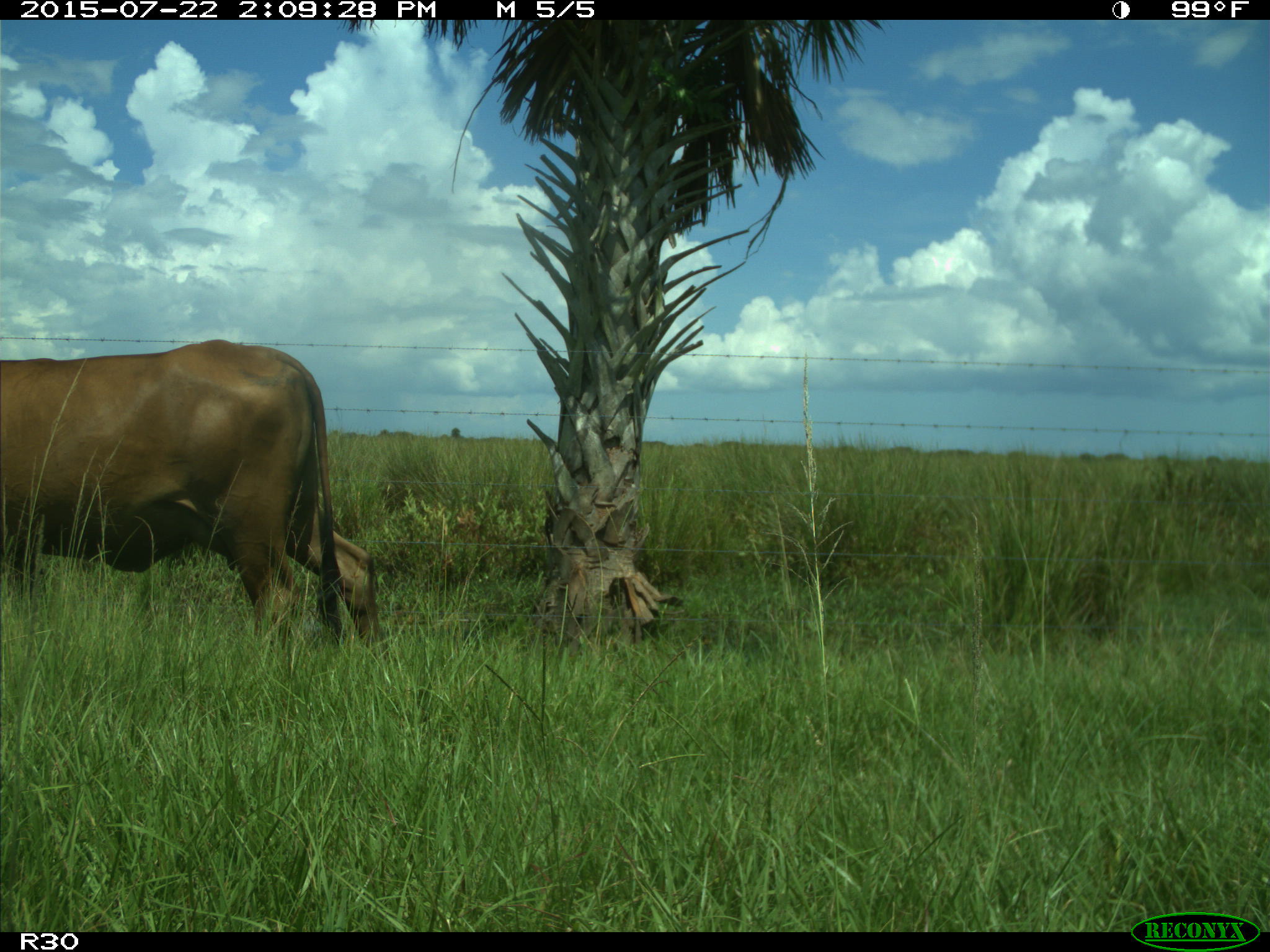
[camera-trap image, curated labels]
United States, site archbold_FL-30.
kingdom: Animalia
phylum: Chordata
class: Mammalia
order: Artiodactyla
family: Bovidae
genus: Bos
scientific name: Bos taurus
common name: domestic cow